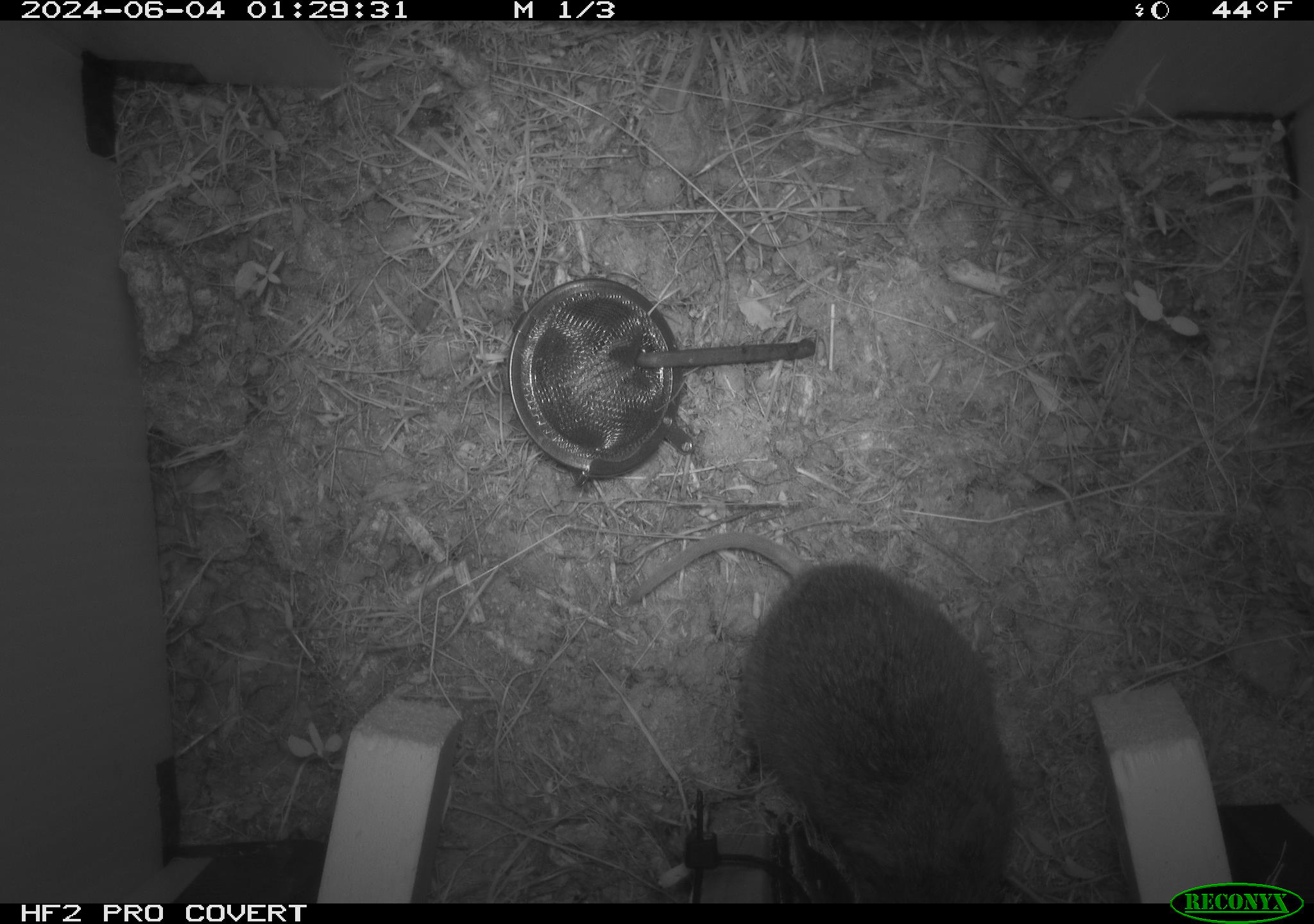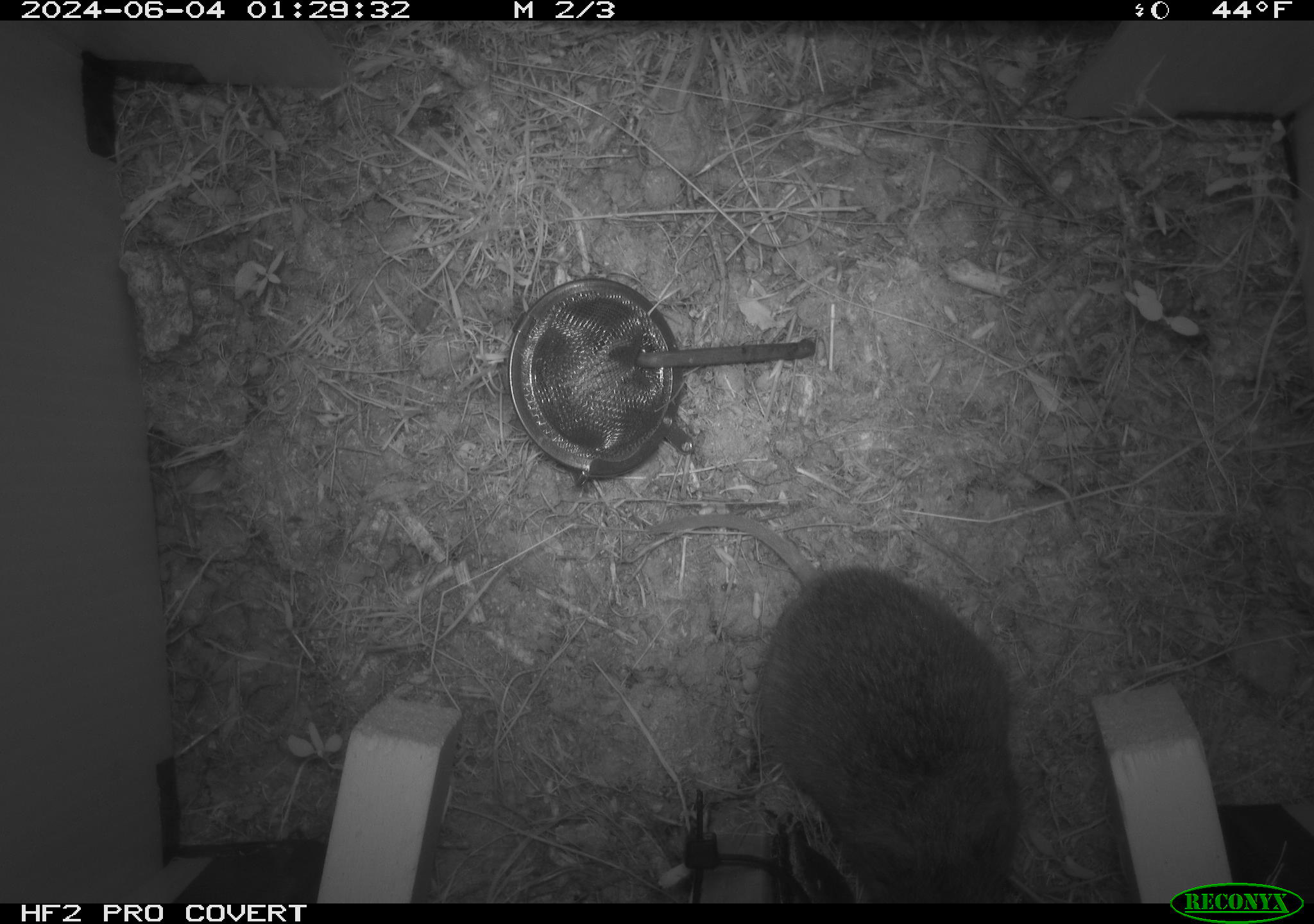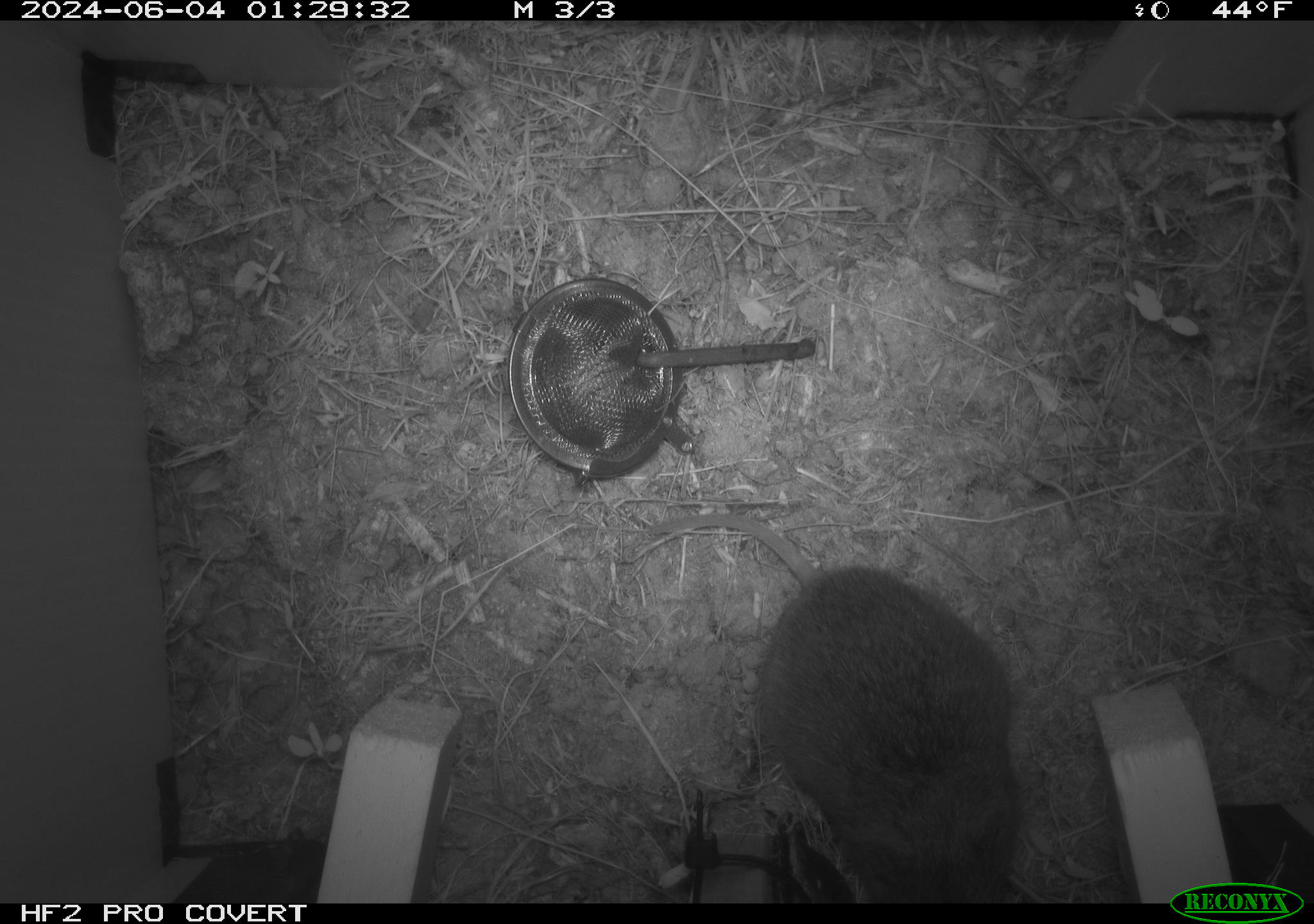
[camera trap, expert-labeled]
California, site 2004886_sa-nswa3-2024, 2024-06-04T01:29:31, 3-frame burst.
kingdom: Animalia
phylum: Chordata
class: Mammalia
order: Rodentia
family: Cricetidae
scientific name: Arvicolinae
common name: voles, lemmings, and muskrats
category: arvicolinae subfamily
Arvicolinae subfamily (voles, lemmings, and muskrats) (Arvicolinae).